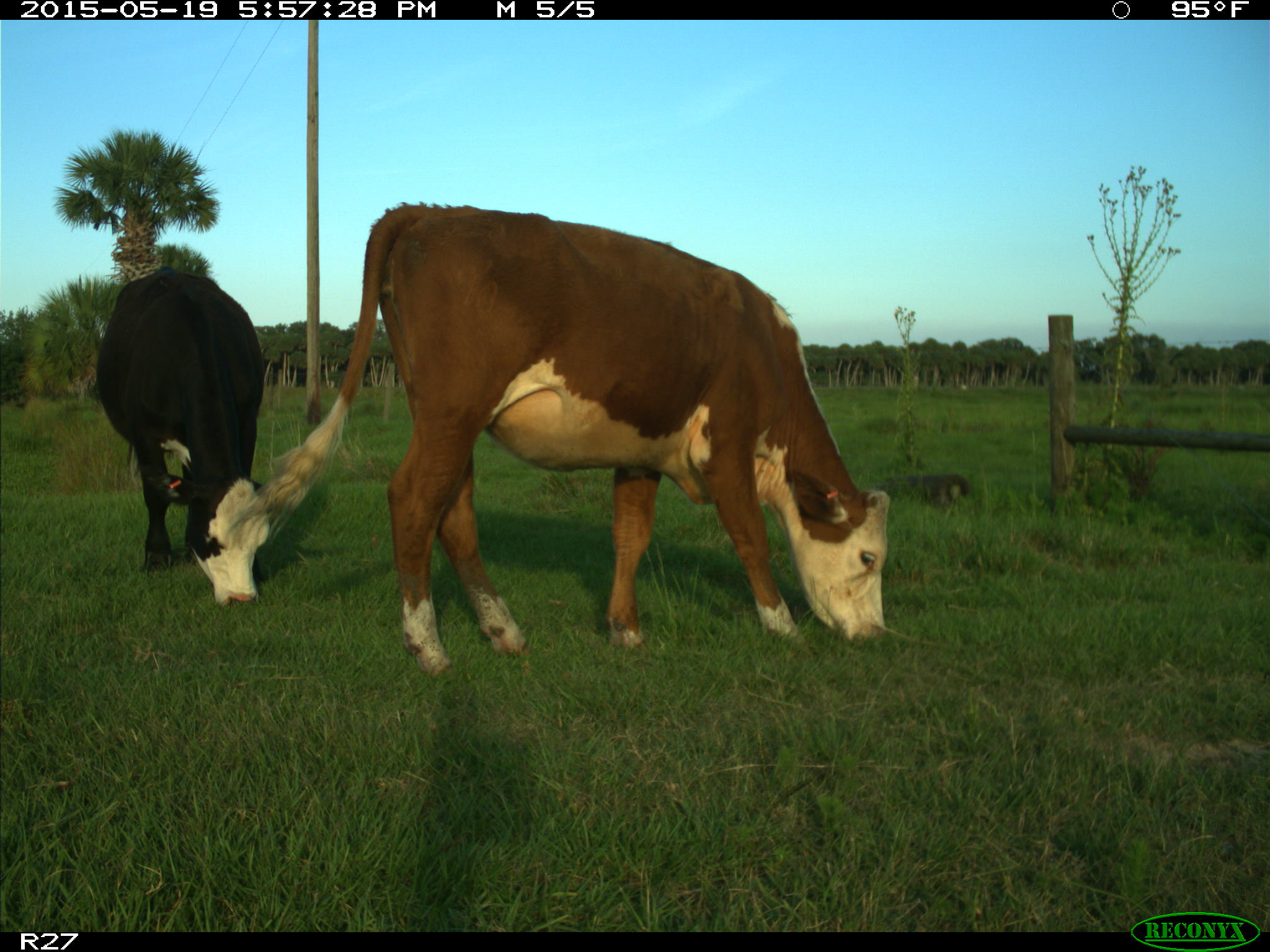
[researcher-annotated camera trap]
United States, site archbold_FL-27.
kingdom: Animalia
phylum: Chordata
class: Mammalia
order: Artiodactyla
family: Bovidae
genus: Bos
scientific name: Bos taurus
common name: domestic cow